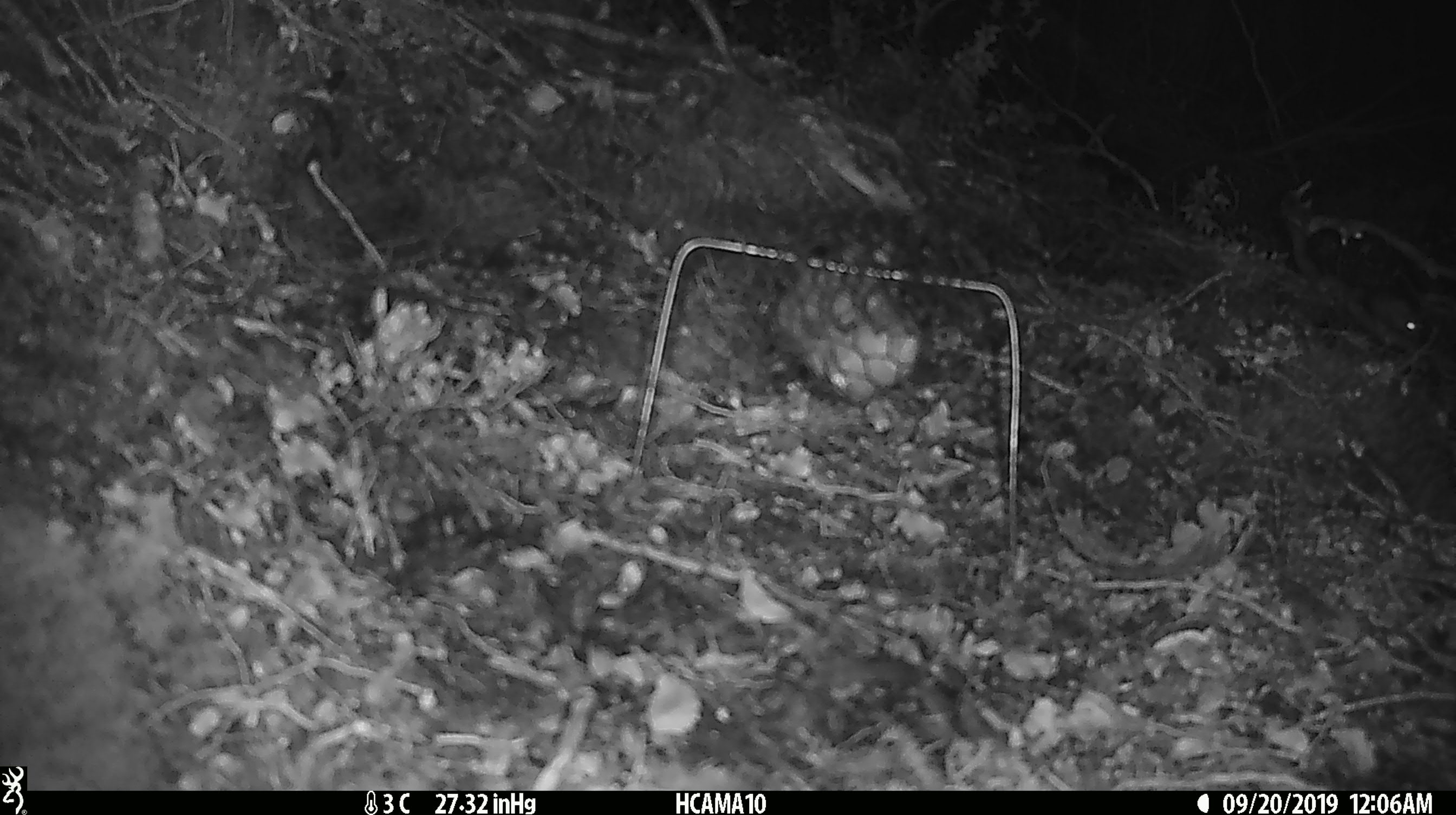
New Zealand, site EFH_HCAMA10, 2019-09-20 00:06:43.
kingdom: Animalia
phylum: Chordata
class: Mammalia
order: Rodentia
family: Muridae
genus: Mus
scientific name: Mus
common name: mouse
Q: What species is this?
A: Mouse (Mus).